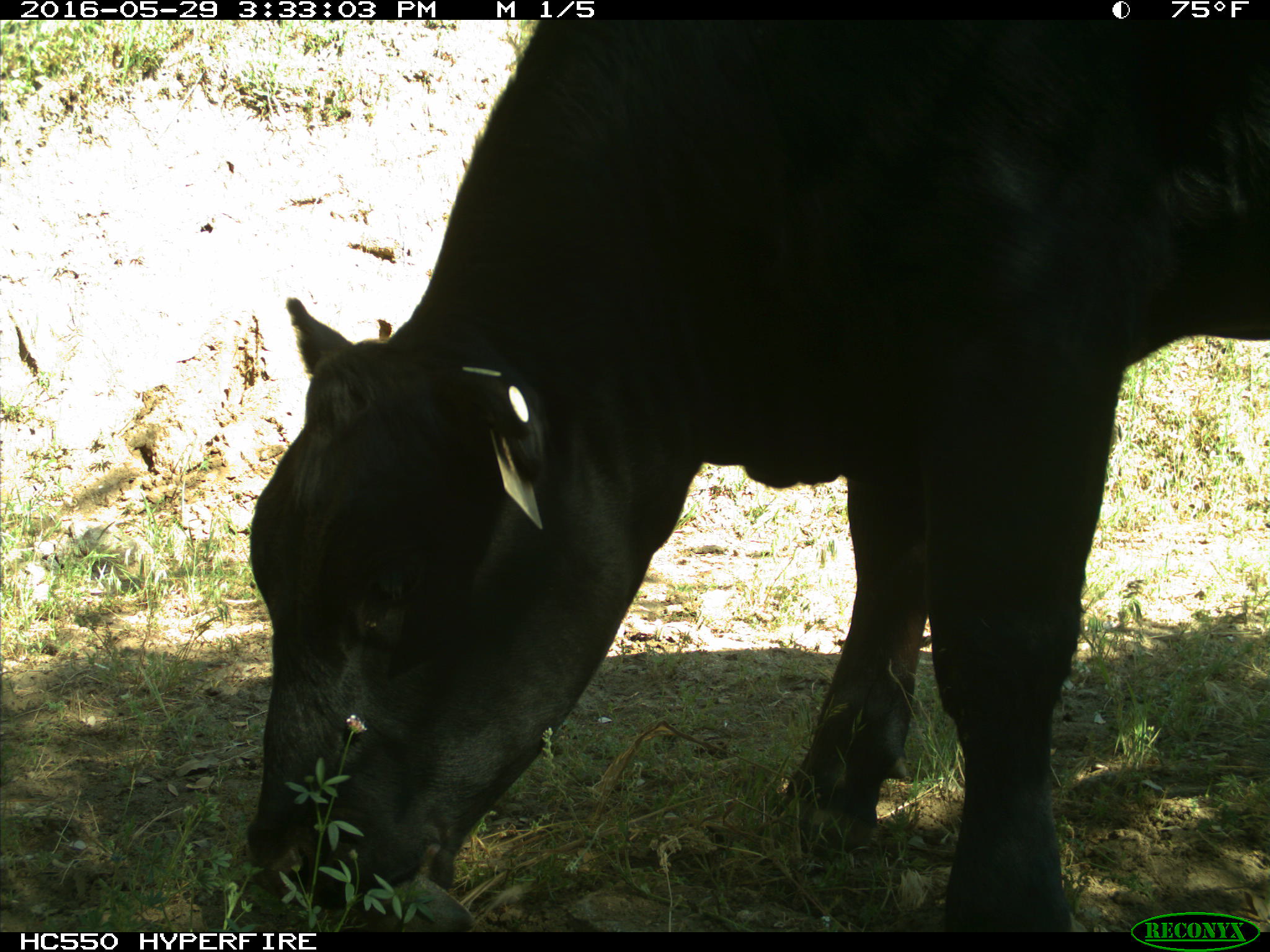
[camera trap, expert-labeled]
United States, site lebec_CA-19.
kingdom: Animalia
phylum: Chordata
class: Mammalia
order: Artiodactyla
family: Bovidae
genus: Bos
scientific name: Bos taurus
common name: domestic cow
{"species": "Bos taurus (domestic cow)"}